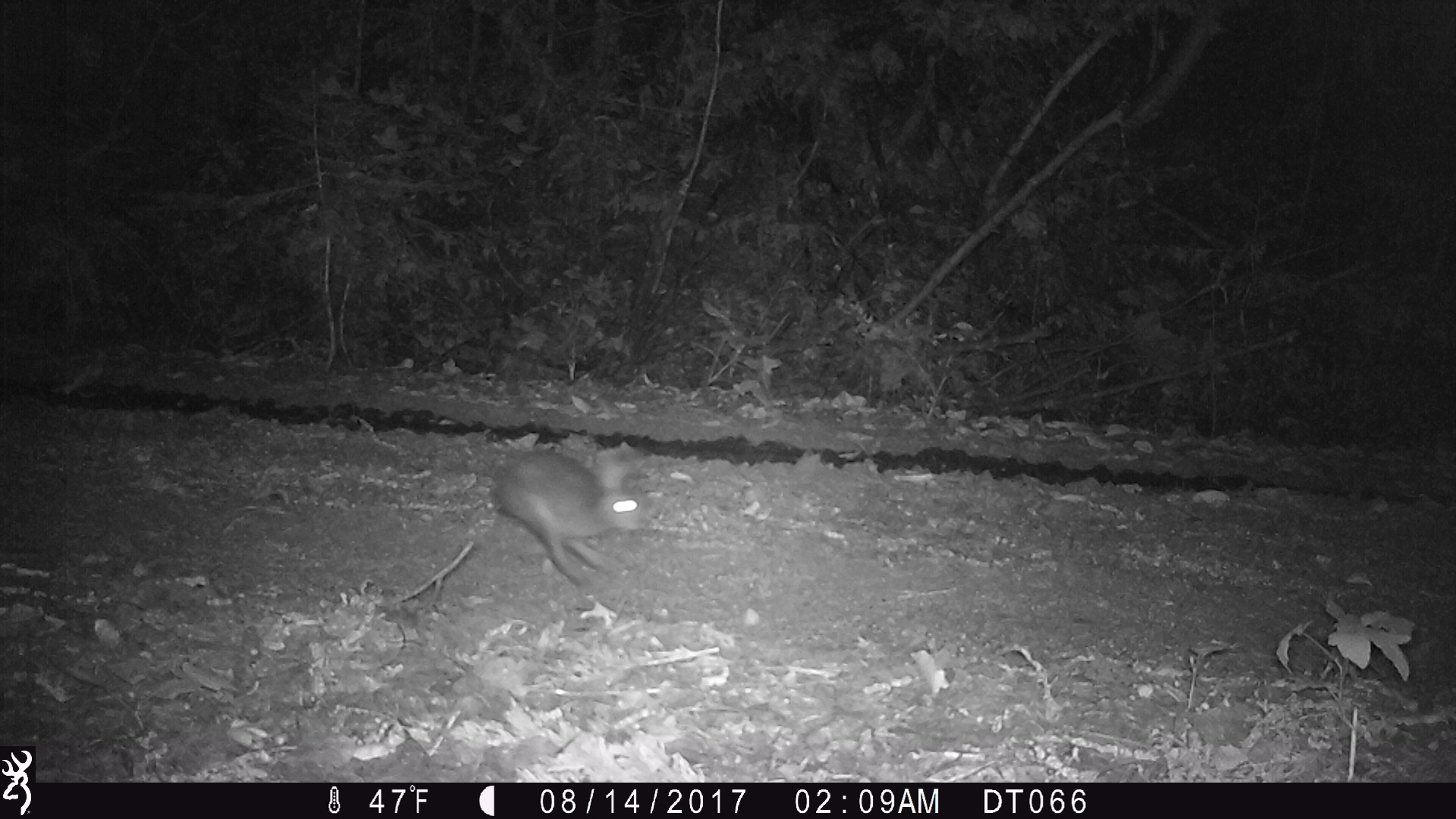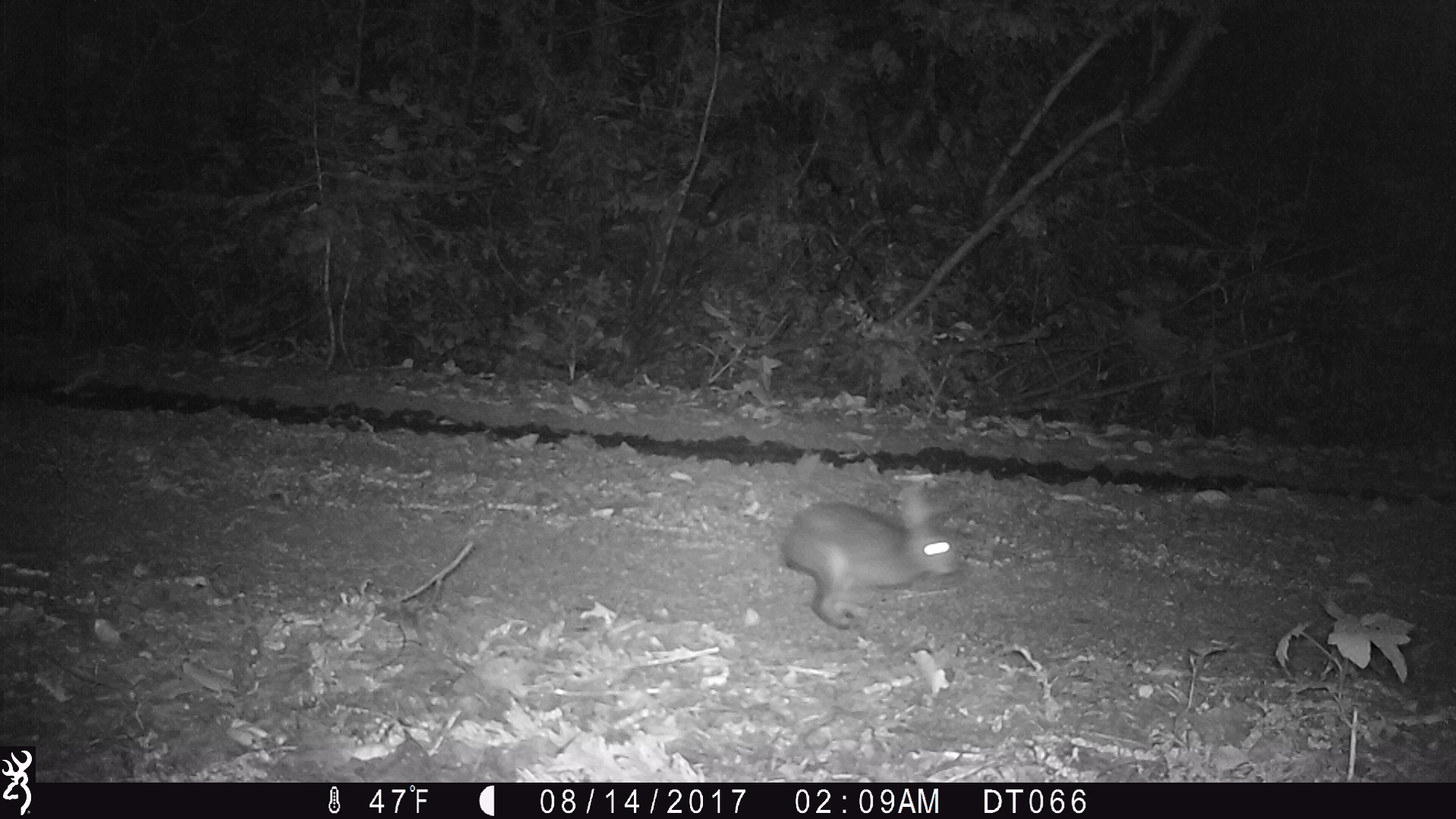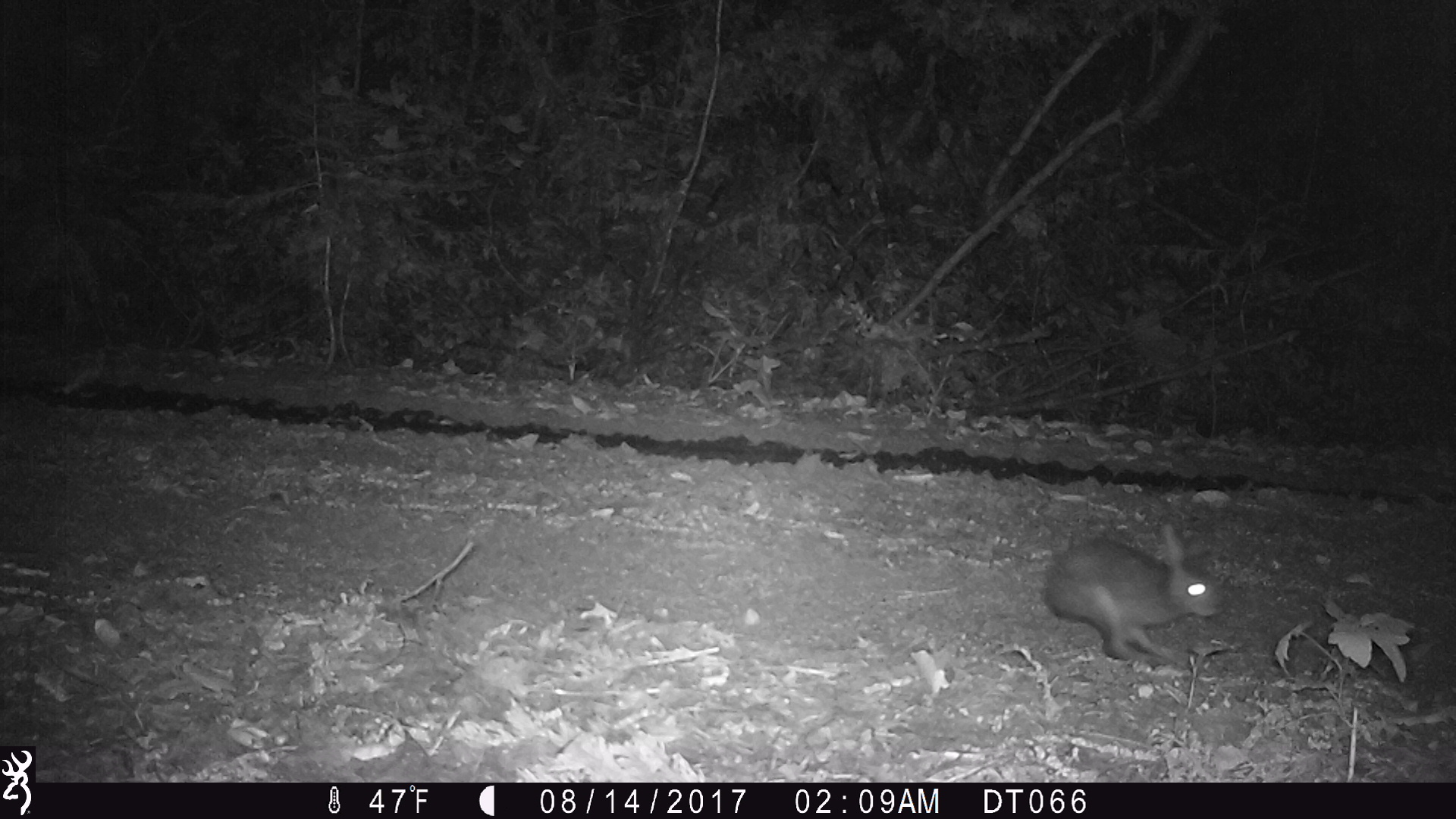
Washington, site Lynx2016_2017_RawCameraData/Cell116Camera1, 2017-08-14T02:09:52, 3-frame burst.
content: unidentified animal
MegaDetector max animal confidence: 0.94